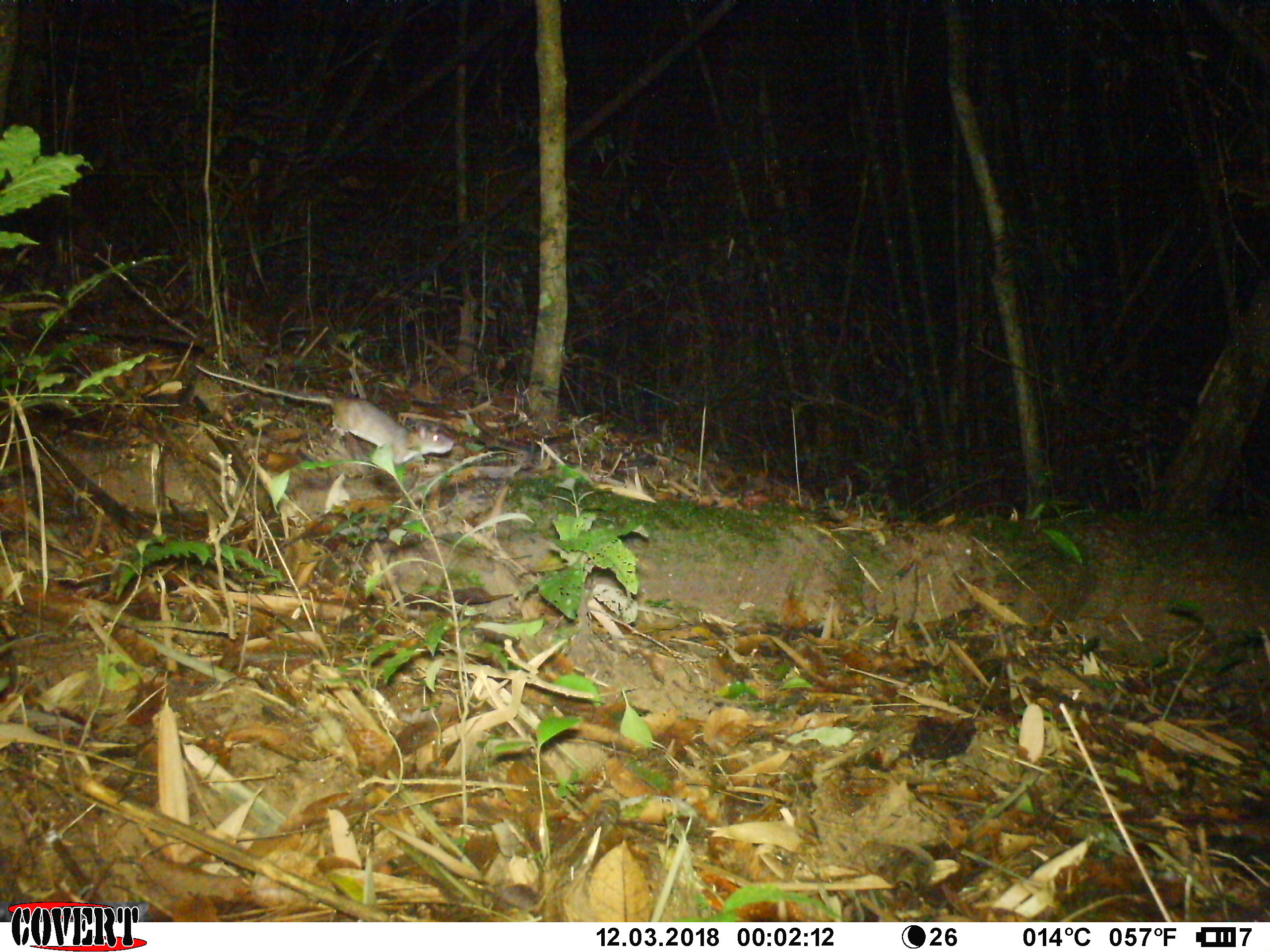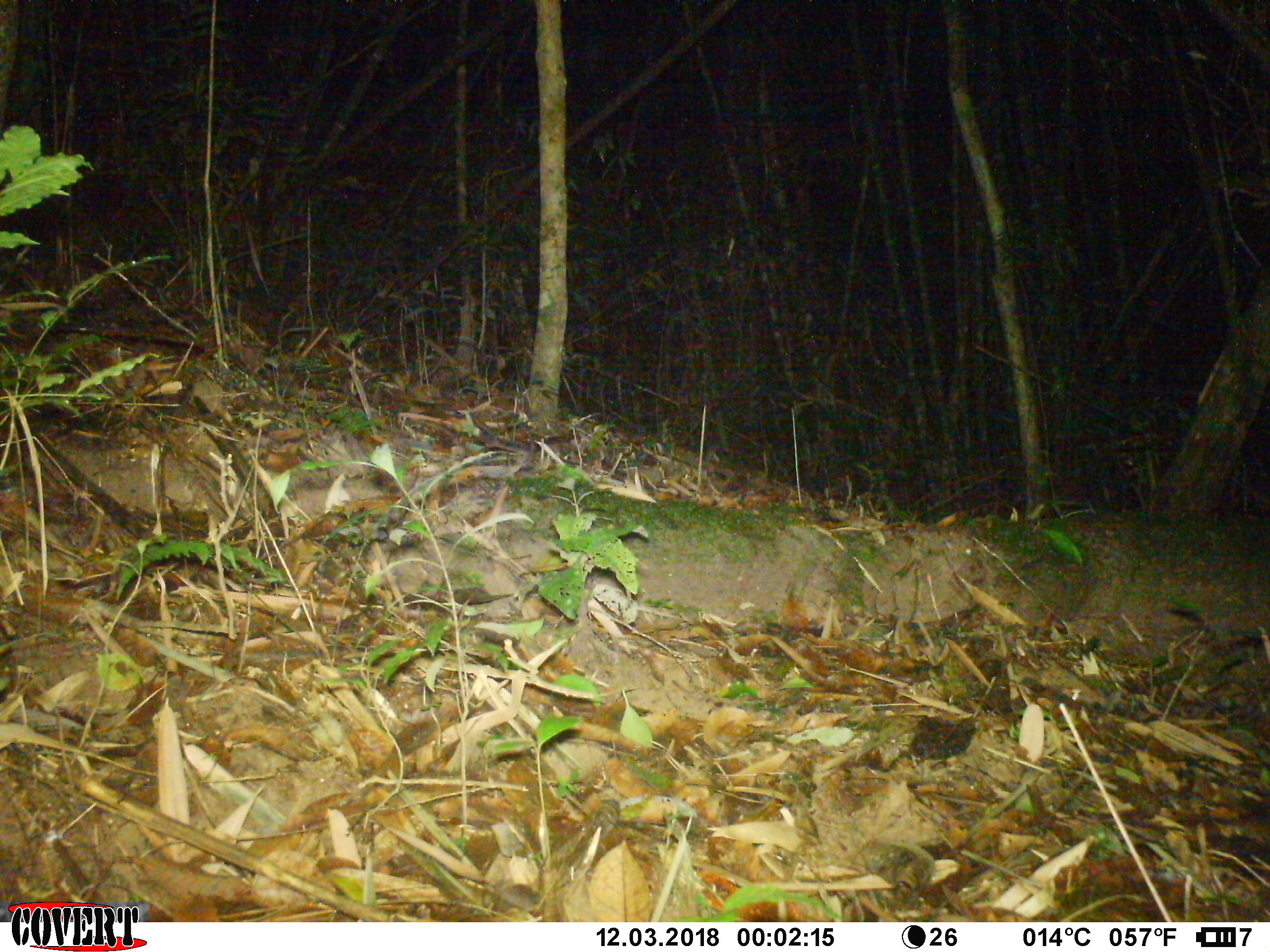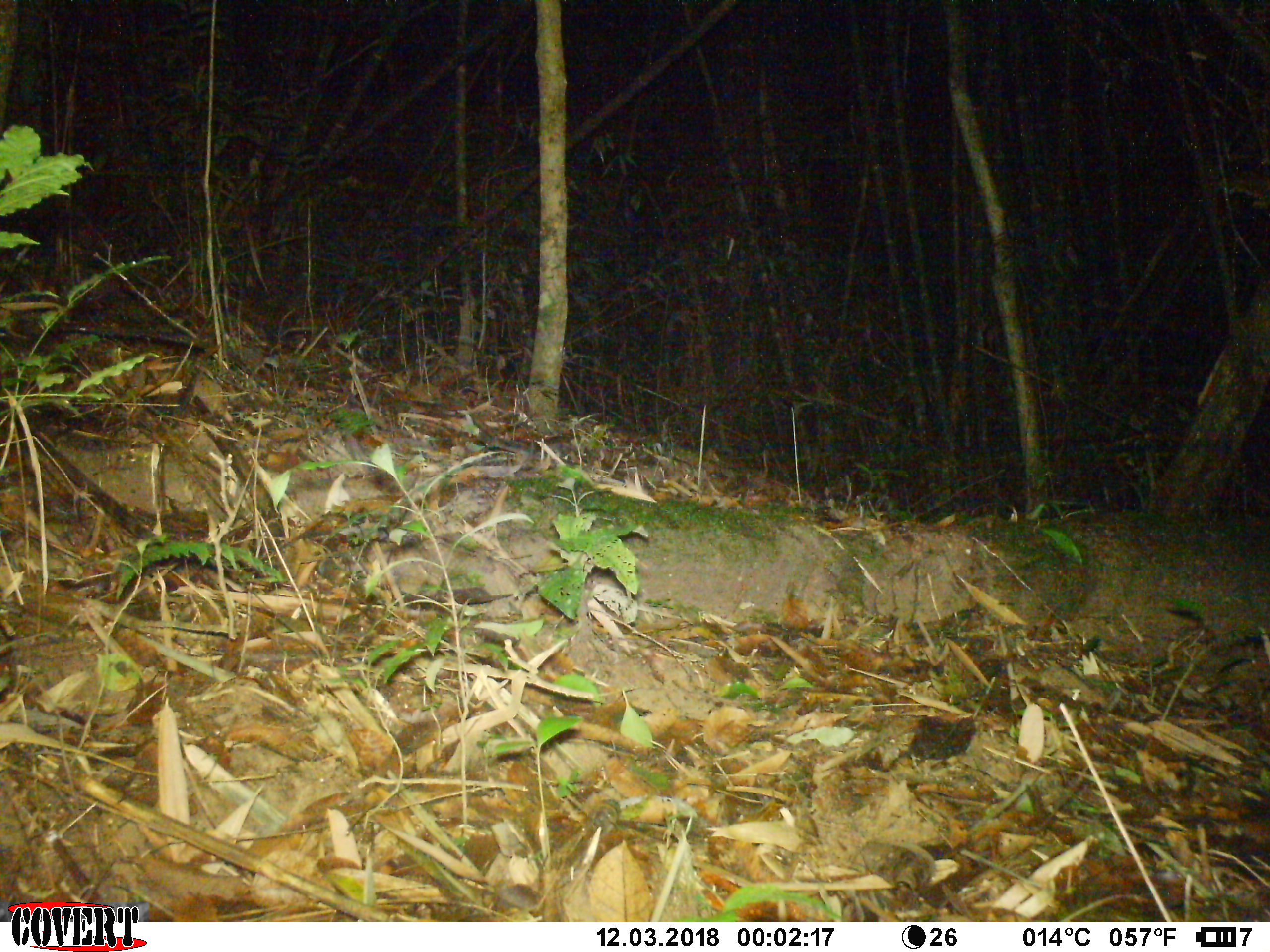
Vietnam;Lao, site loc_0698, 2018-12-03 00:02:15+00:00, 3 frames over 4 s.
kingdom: Animalia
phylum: Chordata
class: Mammalia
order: Rodentia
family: Muridae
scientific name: Muridae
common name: old-world mice and rats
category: unidentified murid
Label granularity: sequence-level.